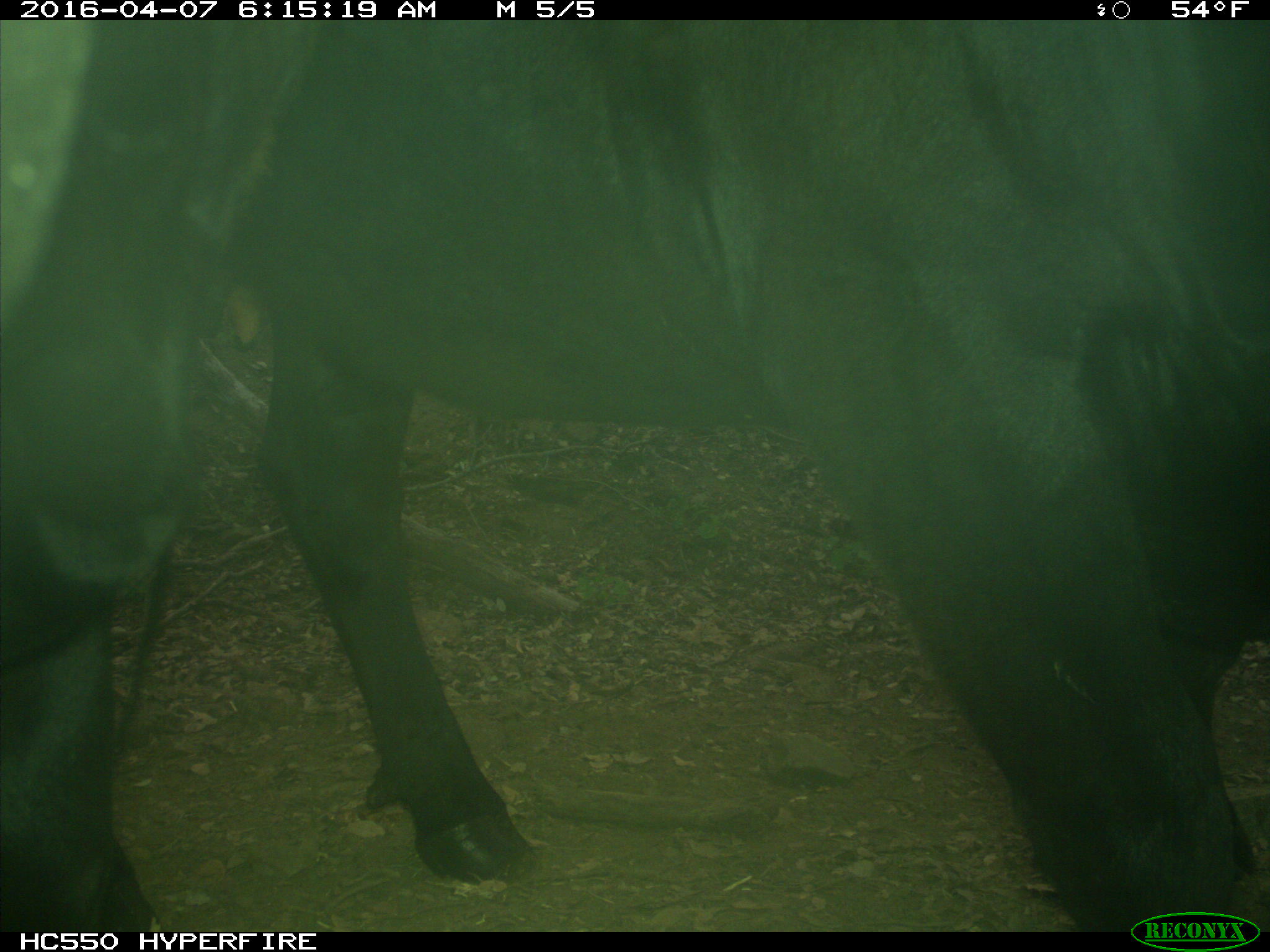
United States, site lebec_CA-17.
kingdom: Animalia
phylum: Chordata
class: Mammalia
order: Artiodactyla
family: Bovidae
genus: Bos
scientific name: Bos taurus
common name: domestic cow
Bos taurus (domestic cow).